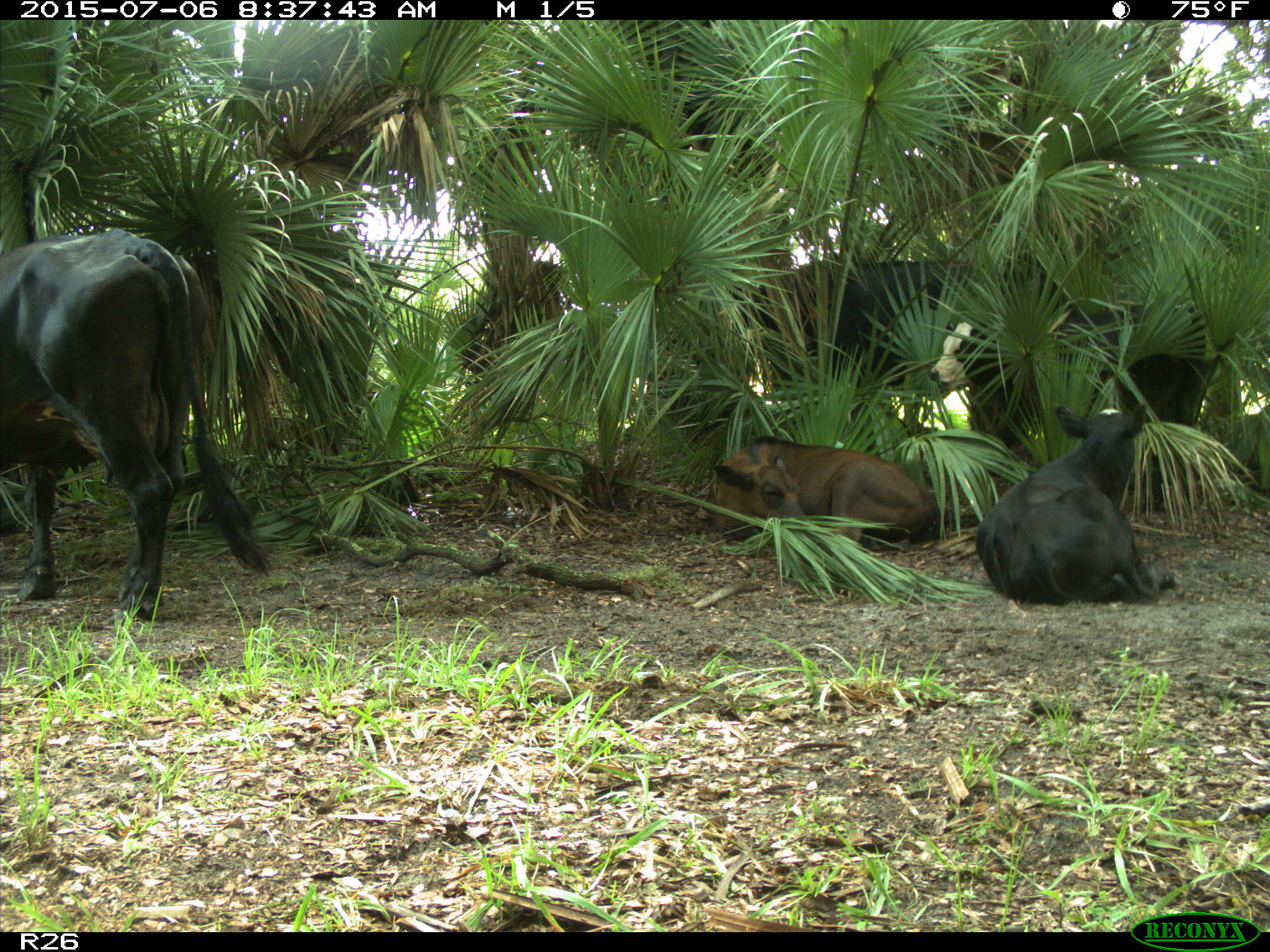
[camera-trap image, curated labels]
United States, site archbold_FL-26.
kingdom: Animalia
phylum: Chordata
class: Mammalia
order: Artiodactyla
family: Bovidae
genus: Bos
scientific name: Bos taurus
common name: domestic cow